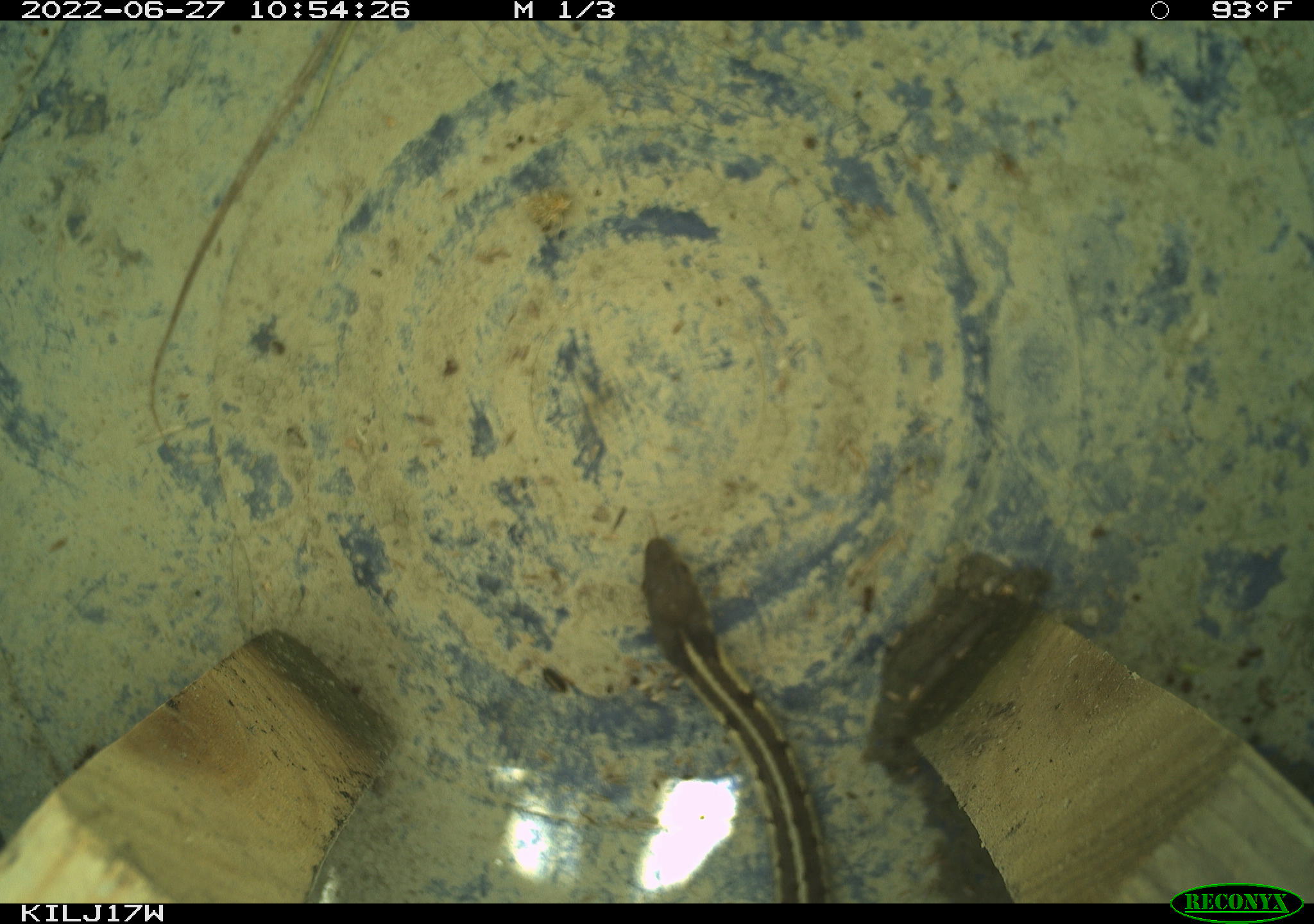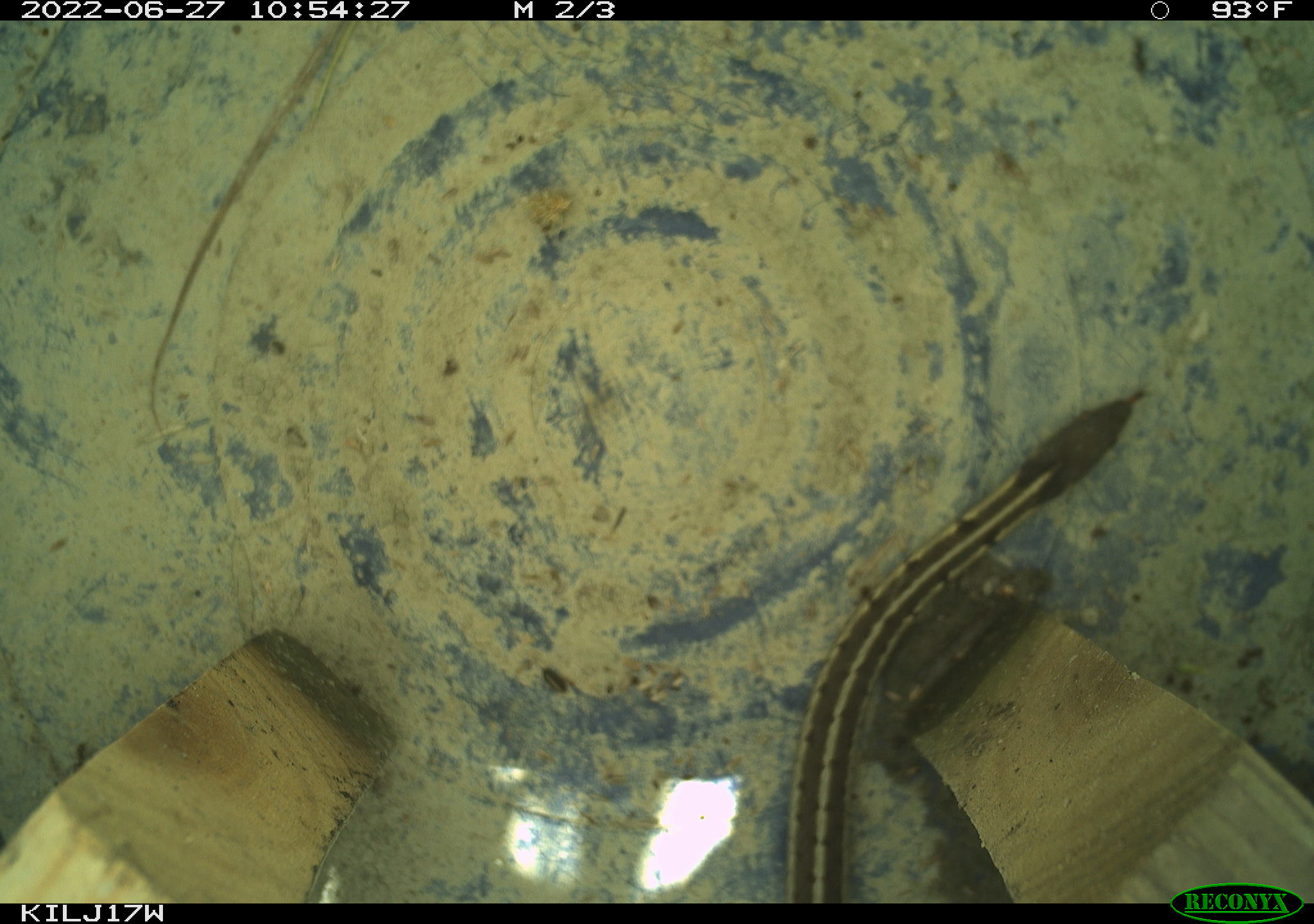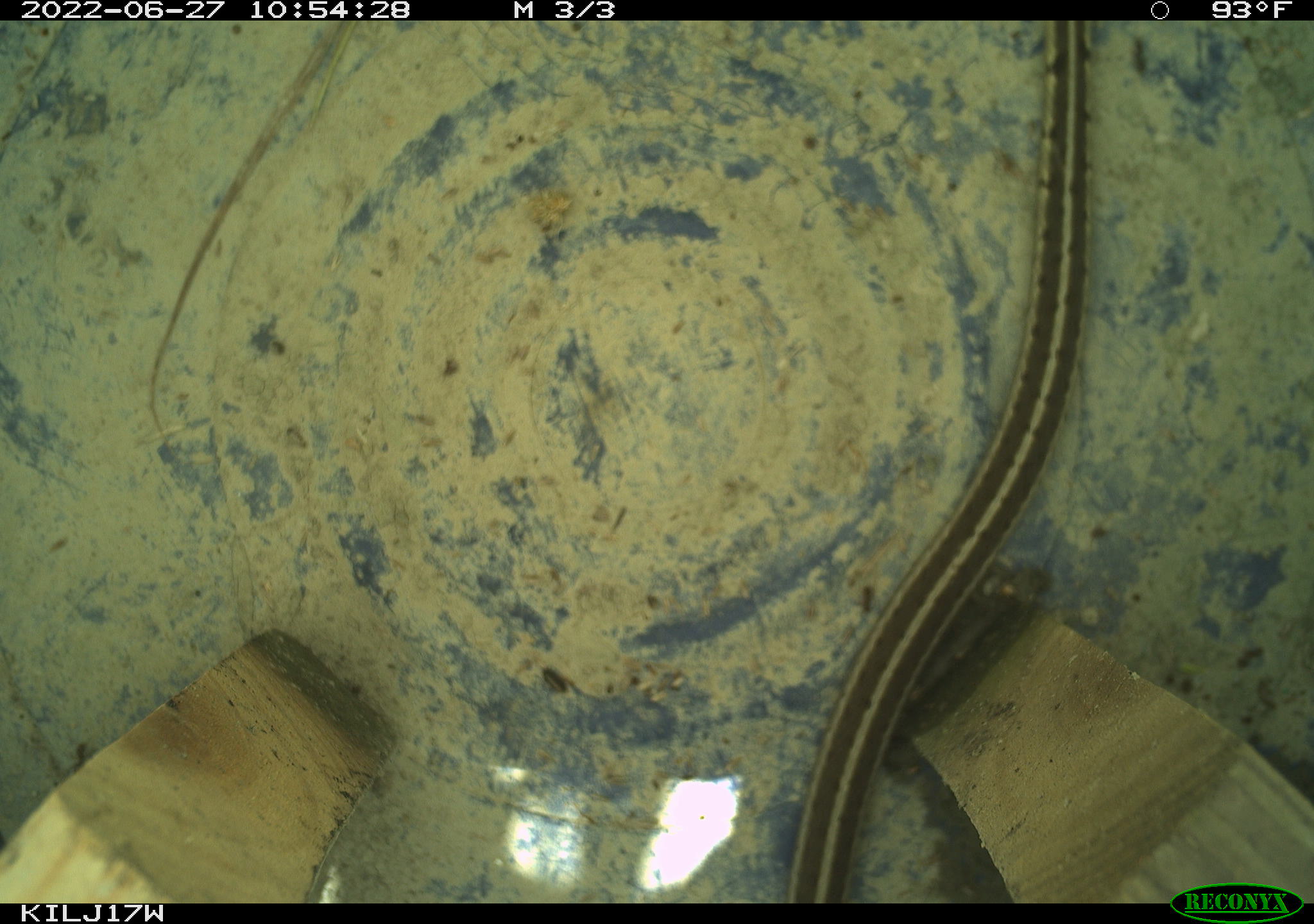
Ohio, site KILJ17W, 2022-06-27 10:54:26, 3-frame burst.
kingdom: Animalia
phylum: Chordata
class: Reptilia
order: Squamata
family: Colubridae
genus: Thamnophis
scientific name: Thamnophis sirtalis sirtalis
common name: eastern gartersnake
Eastern gartersnake (Thamnophis sirtalis sirtalis).